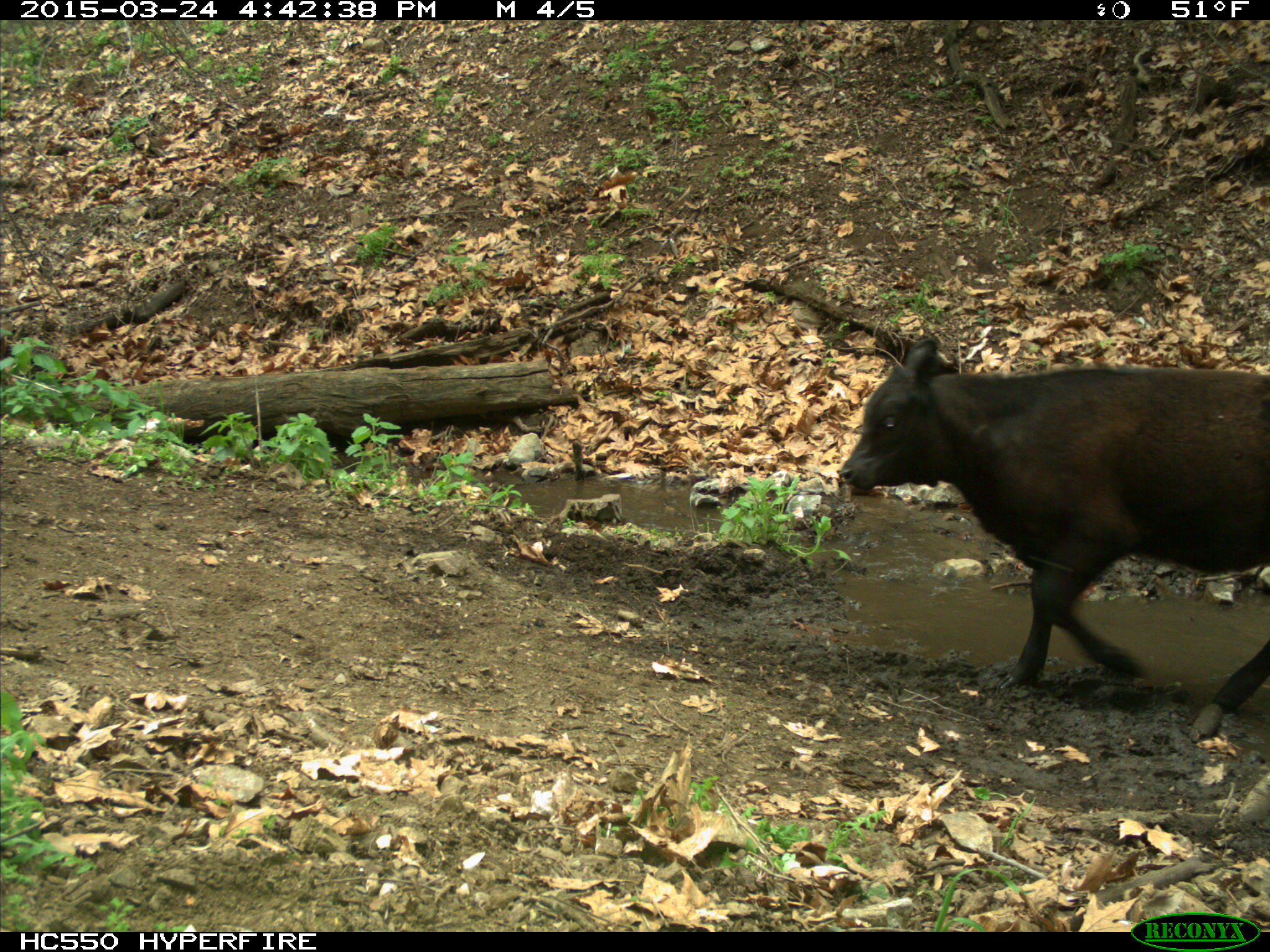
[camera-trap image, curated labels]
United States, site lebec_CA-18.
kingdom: Animalia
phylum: Chordata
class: Mammalia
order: Artiodactyla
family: Bovidae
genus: Bos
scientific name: Bos taurus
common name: domestic cow